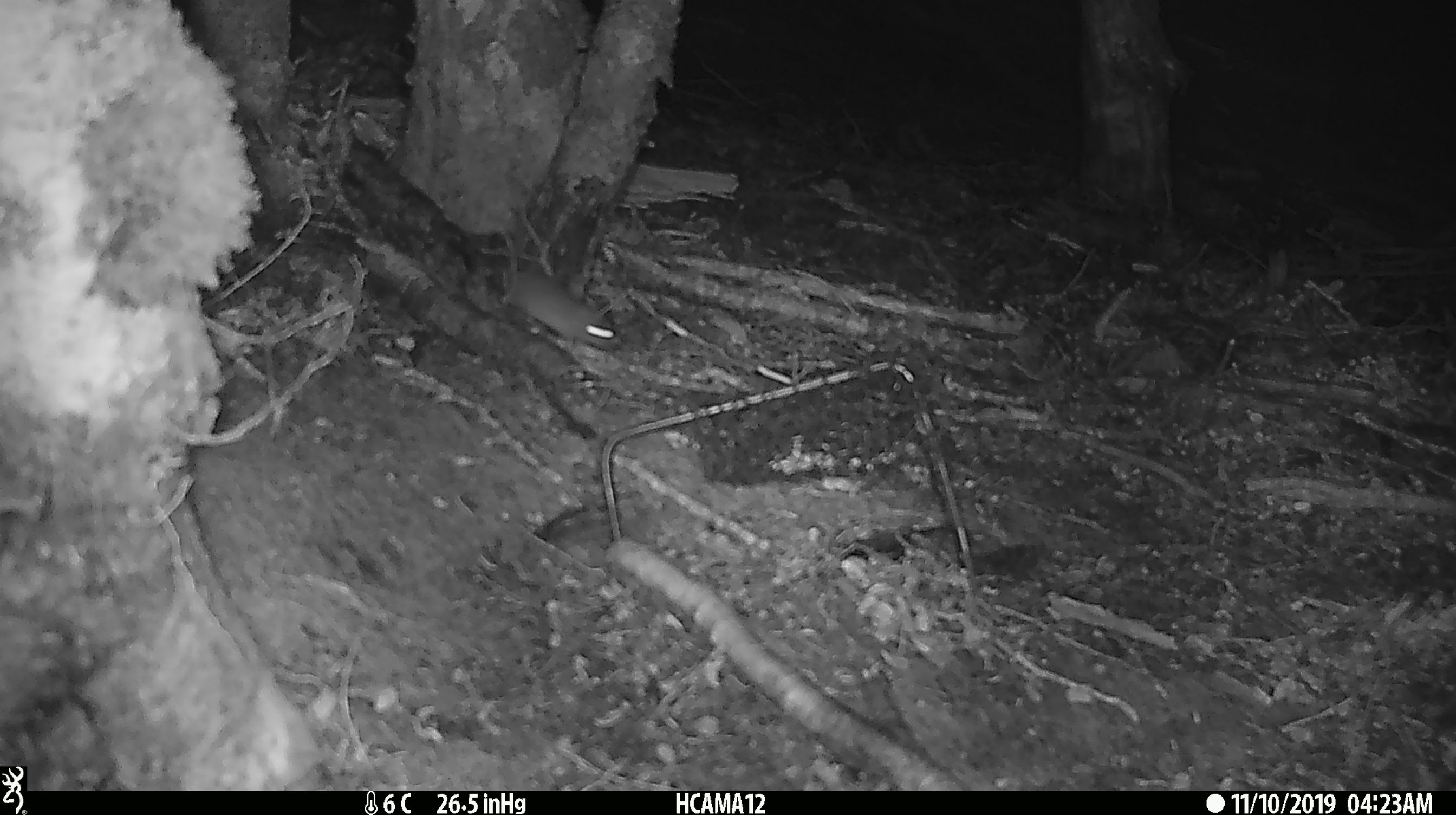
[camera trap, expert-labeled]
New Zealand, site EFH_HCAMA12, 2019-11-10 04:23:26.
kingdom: Animalia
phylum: Chordata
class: Mammalia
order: Rodentia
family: Muridae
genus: Mus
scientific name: Mus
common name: mouse